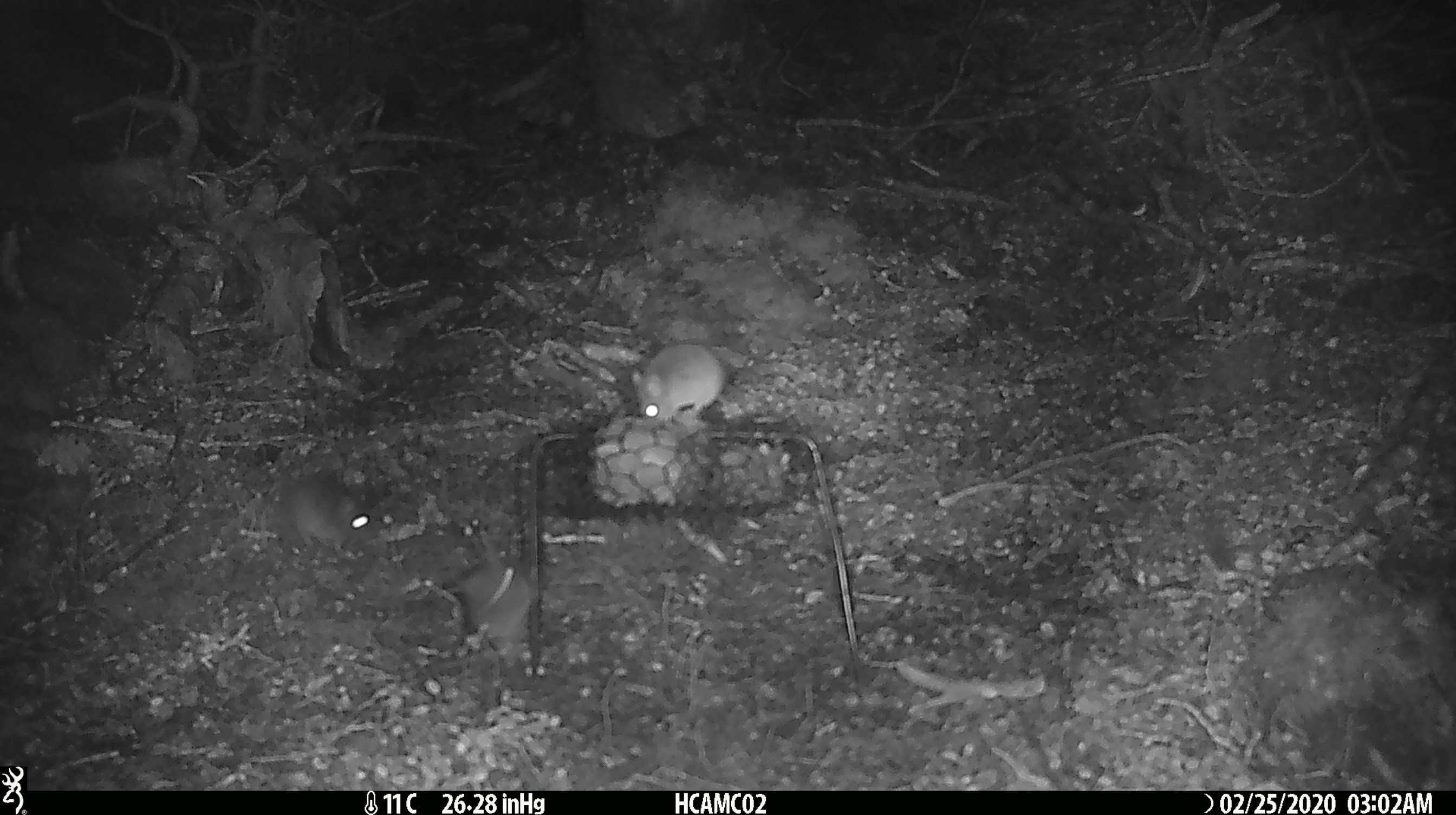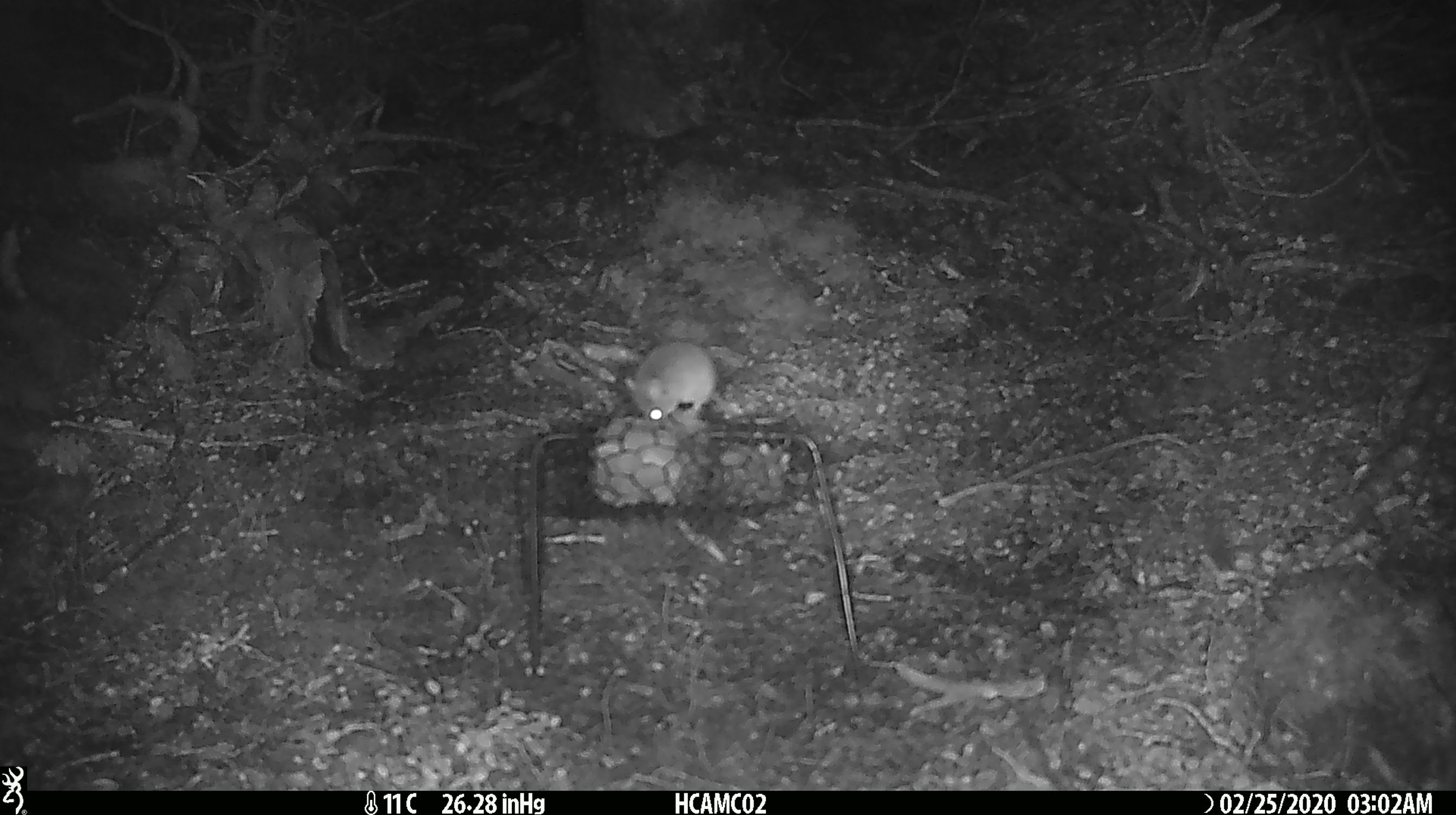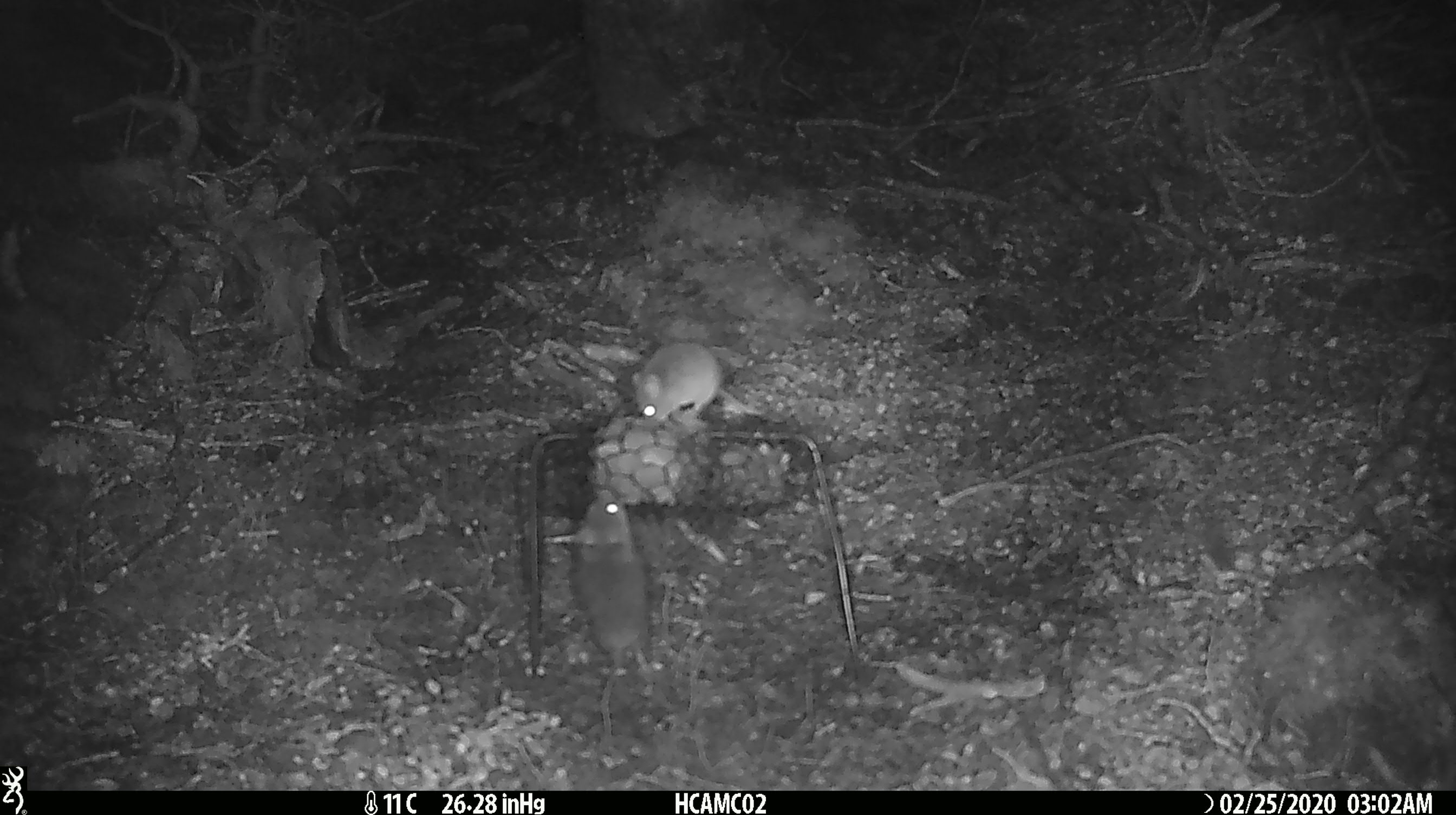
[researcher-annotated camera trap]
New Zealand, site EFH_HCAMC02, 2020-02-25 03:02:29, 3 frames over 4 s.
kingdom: Animalia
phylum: Chordata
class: Mammalia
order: Rodentia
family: Muridae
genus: Mus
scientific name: Mus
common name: mouse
Mouse (Mus).